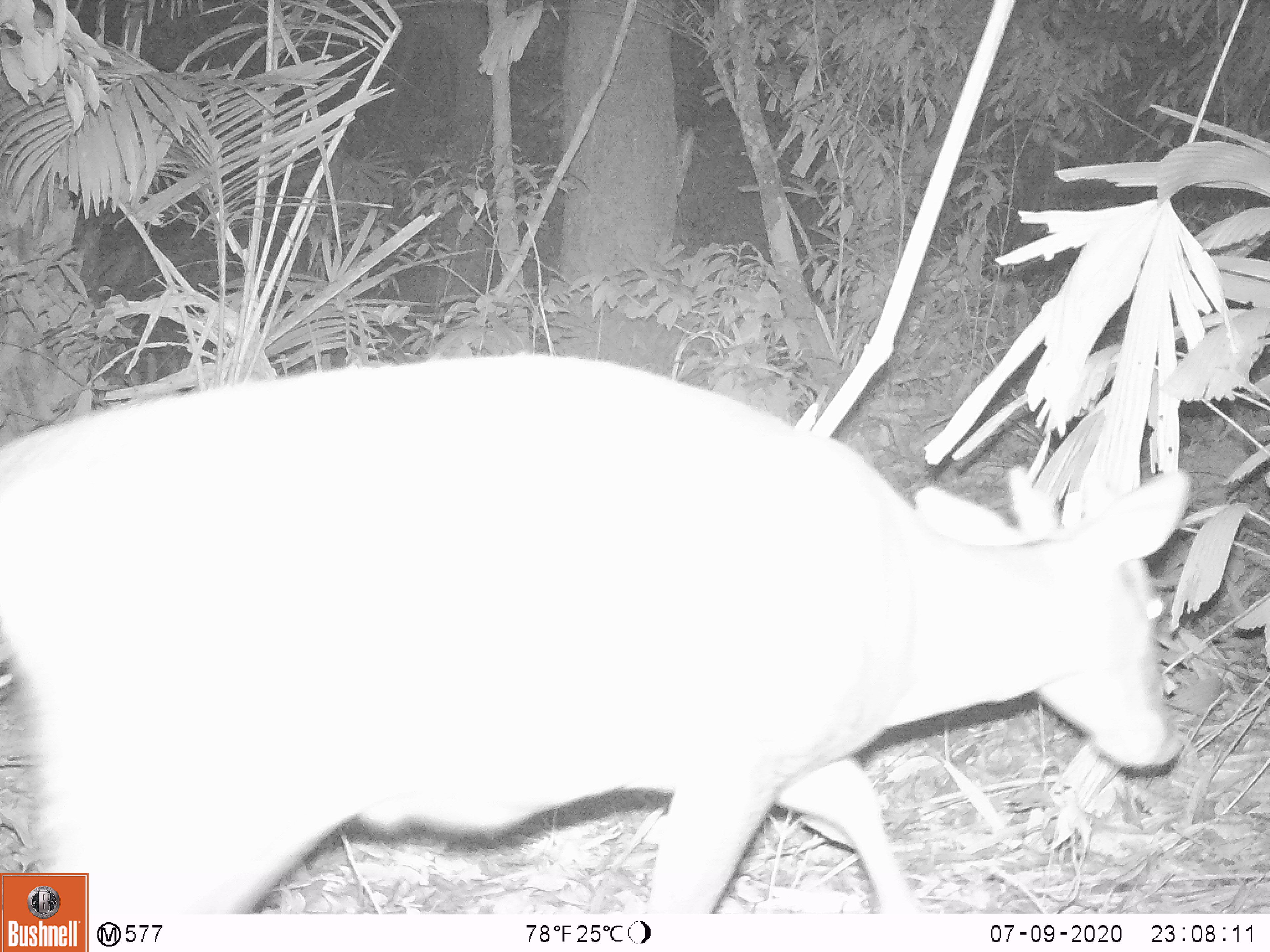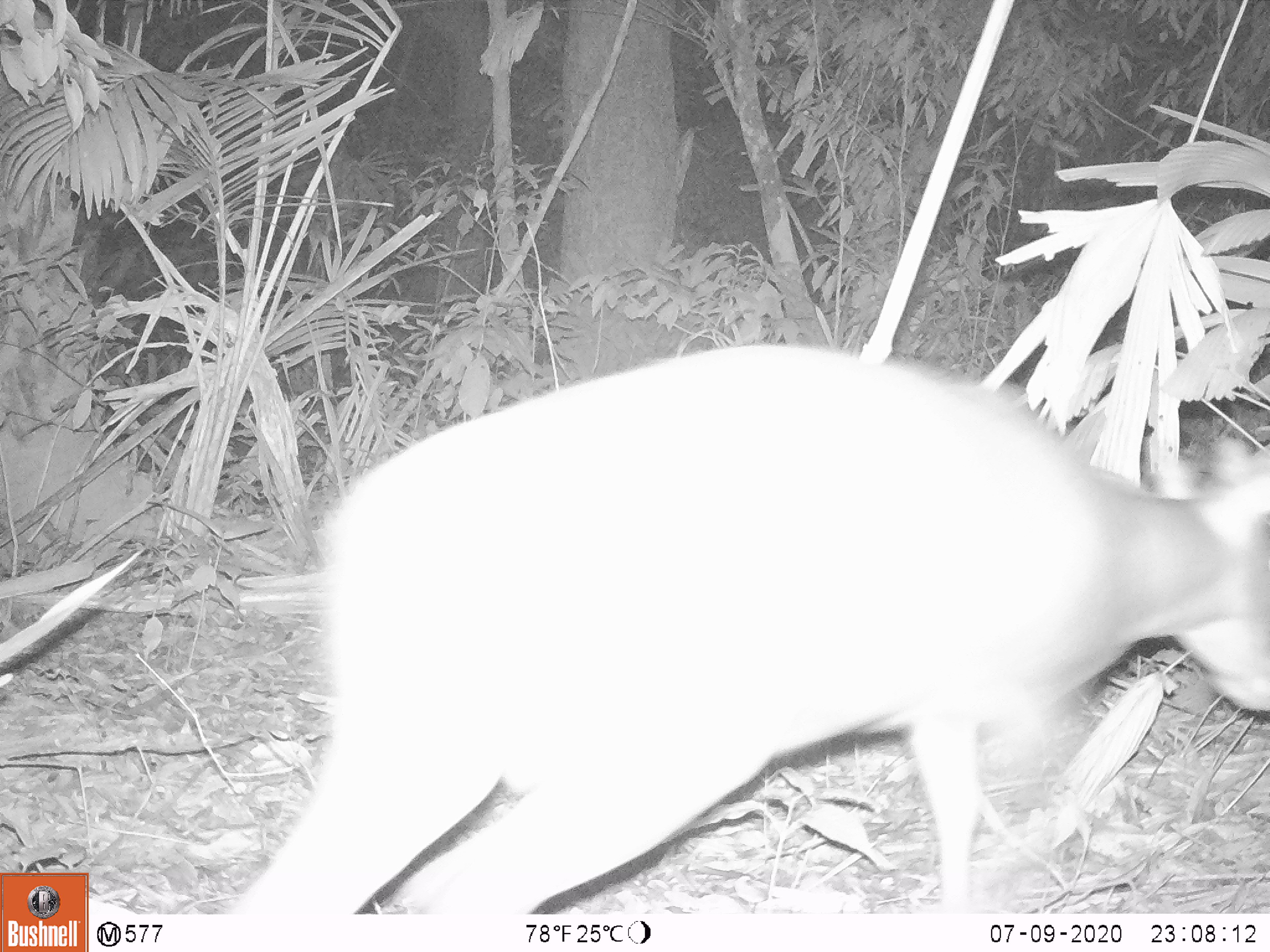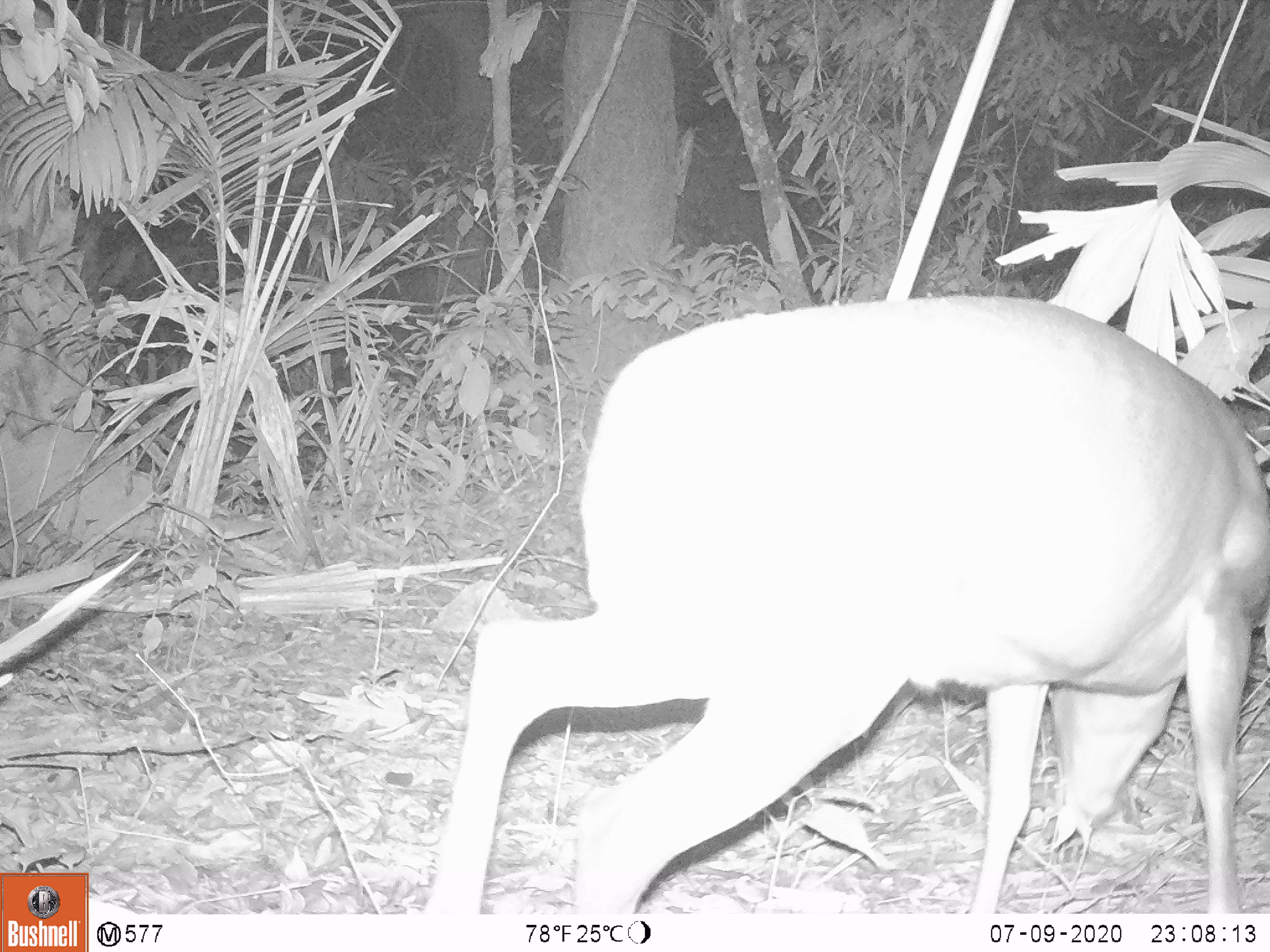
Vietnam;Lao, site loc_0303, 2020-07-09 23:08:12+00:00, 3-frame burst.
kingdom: Animalia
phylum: Chordata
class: Mammalia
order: Artiodactyla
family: Cervidae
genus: Muntiacus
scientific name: Muntiacus rooseveltorum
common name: roosevelt's muntjac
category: roosevelts muntjac group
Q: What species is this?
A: Roosevelts muntjac group (roosevelt's muntjac) (Muntiacus rooseveltorum).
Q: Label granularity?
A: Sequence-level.